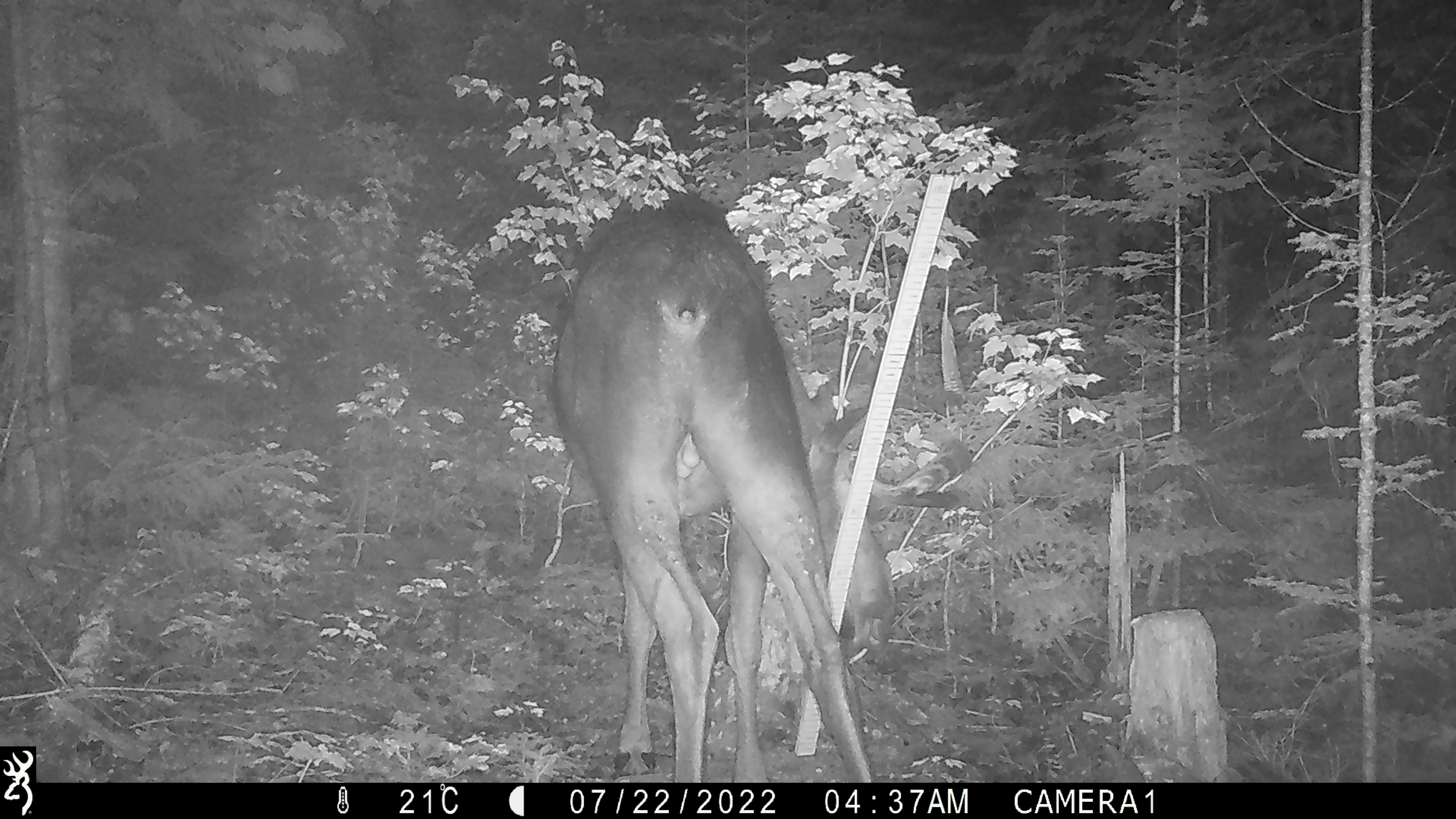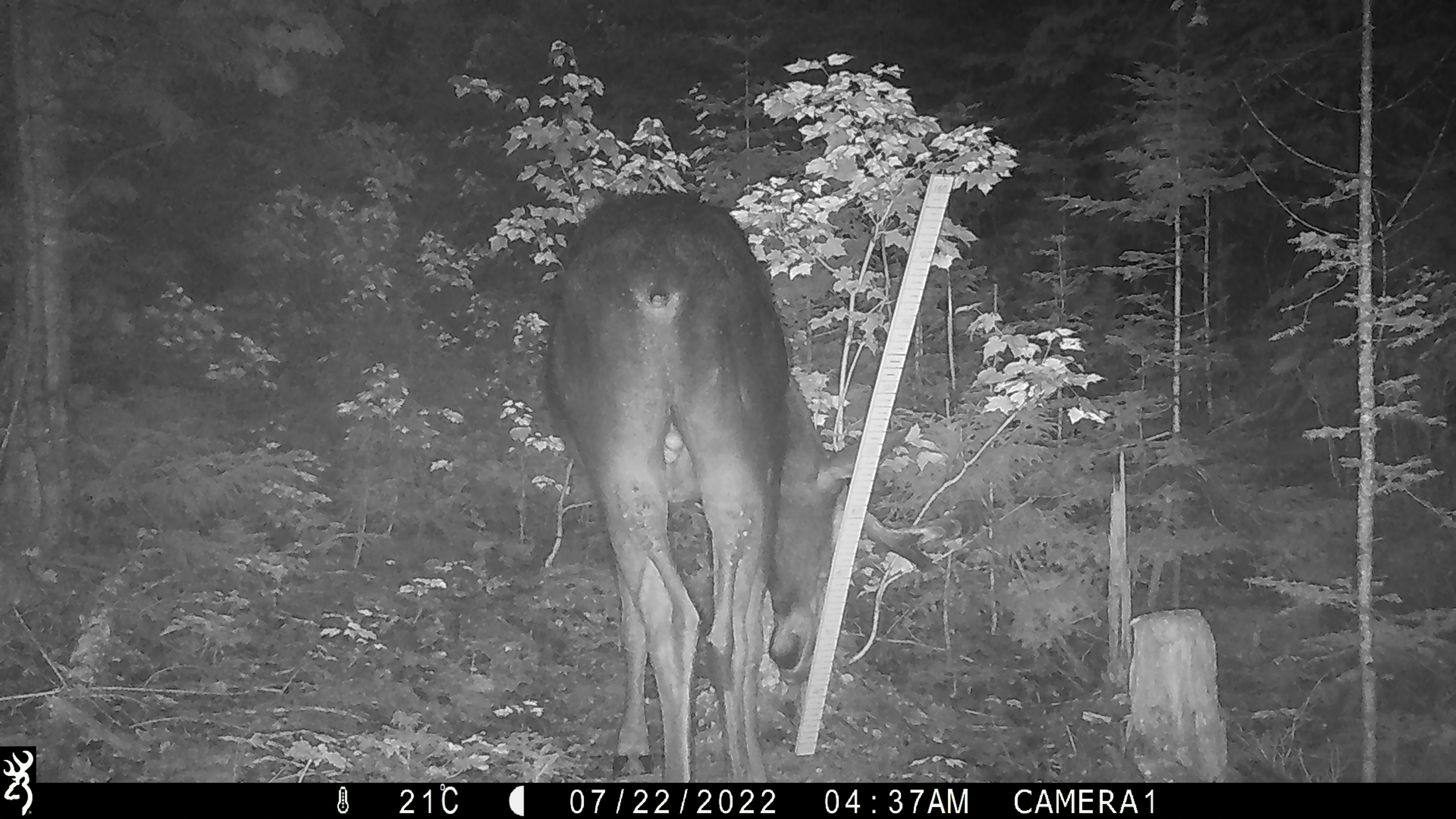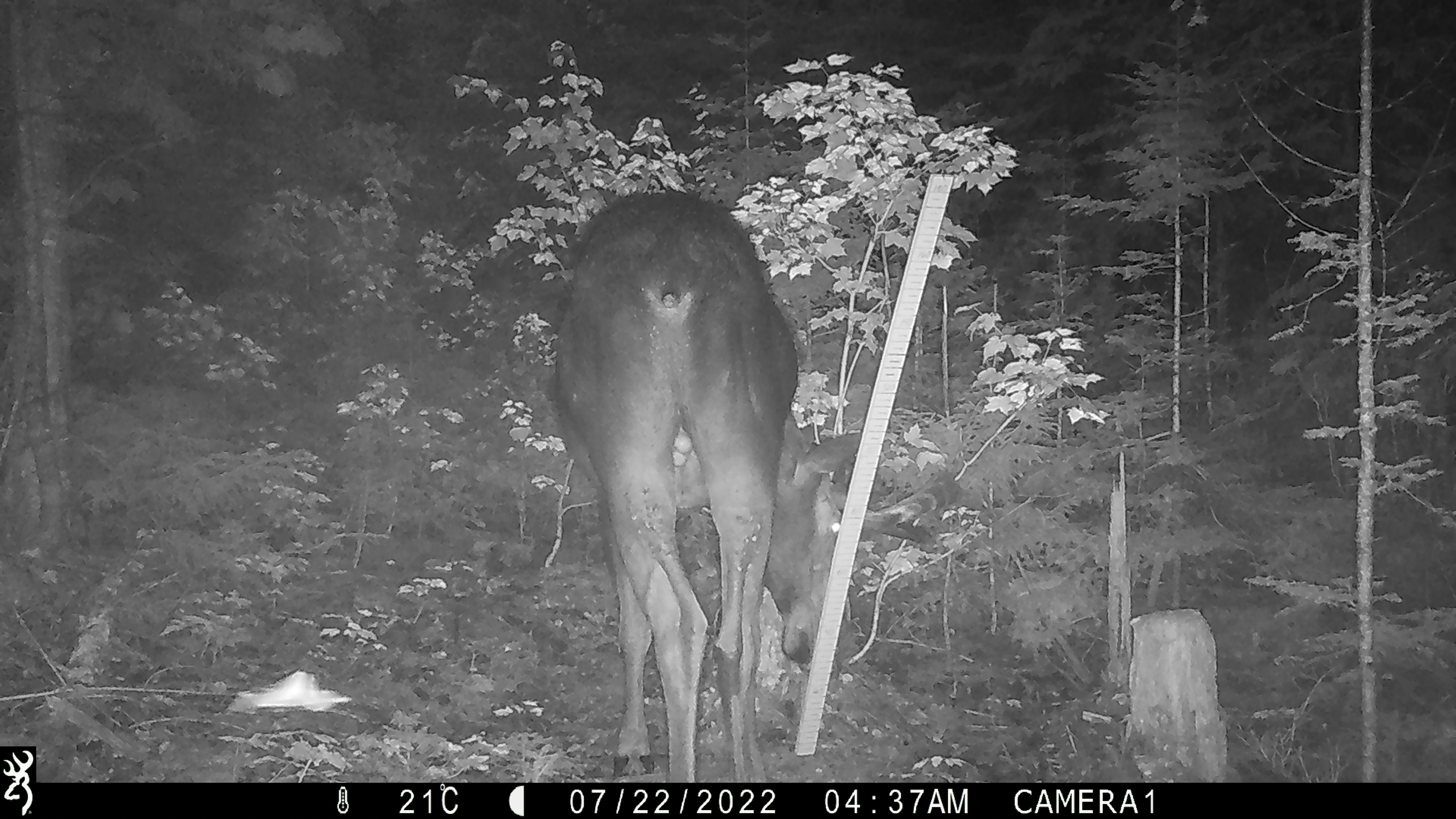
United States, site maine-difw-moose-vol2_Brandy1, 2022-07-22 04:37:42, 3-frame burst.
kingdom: Animalia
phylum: Chordata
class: Mammalia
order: Artiodactyla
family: Cervidae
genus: Alces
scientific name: Alces alces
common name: moose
Moose (Alces alces).